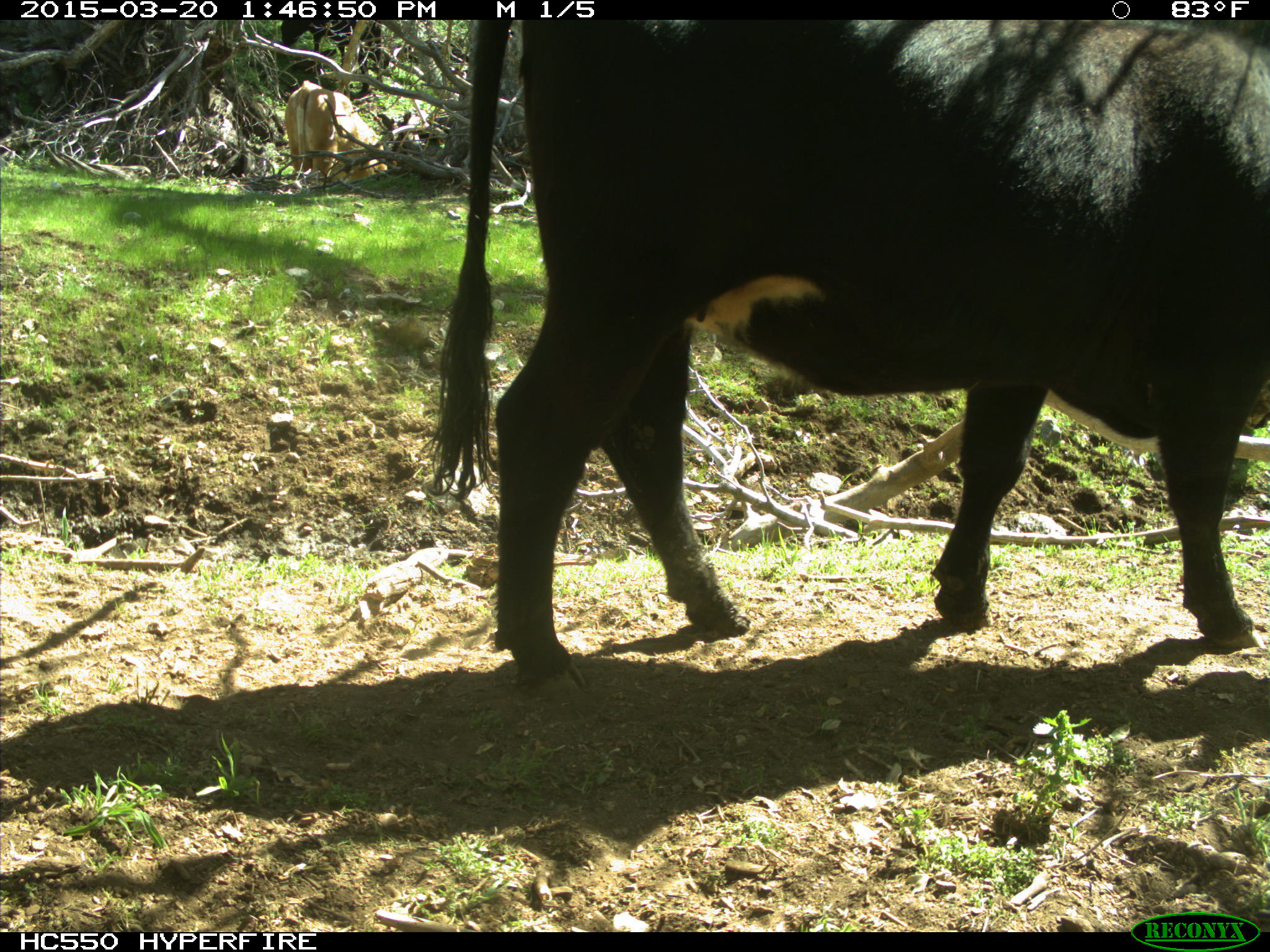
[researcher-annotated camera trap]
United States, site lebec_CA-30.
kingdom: Animalia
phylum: Chordata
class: Mammalia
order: Artiodactyla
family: Bovidae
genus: Bos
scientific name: Bos taurus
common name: domestic cow